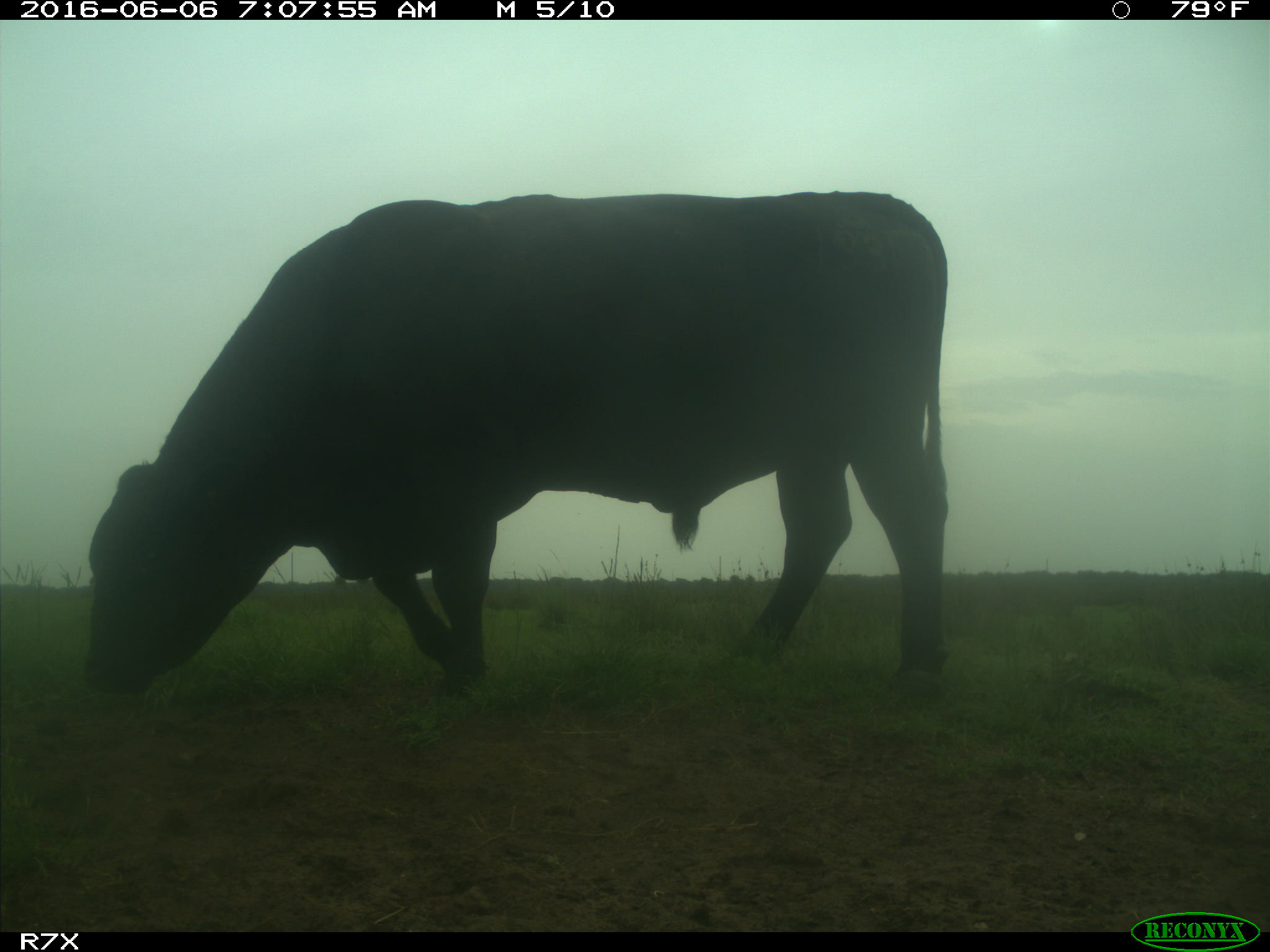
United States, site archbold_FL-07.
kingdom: Animalia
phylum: Chordata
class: Mammalia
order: Artiodactyla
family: Bovidae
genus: Bos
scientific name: Bos taurus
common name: domestic cow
Bos taurus (domestic cow).